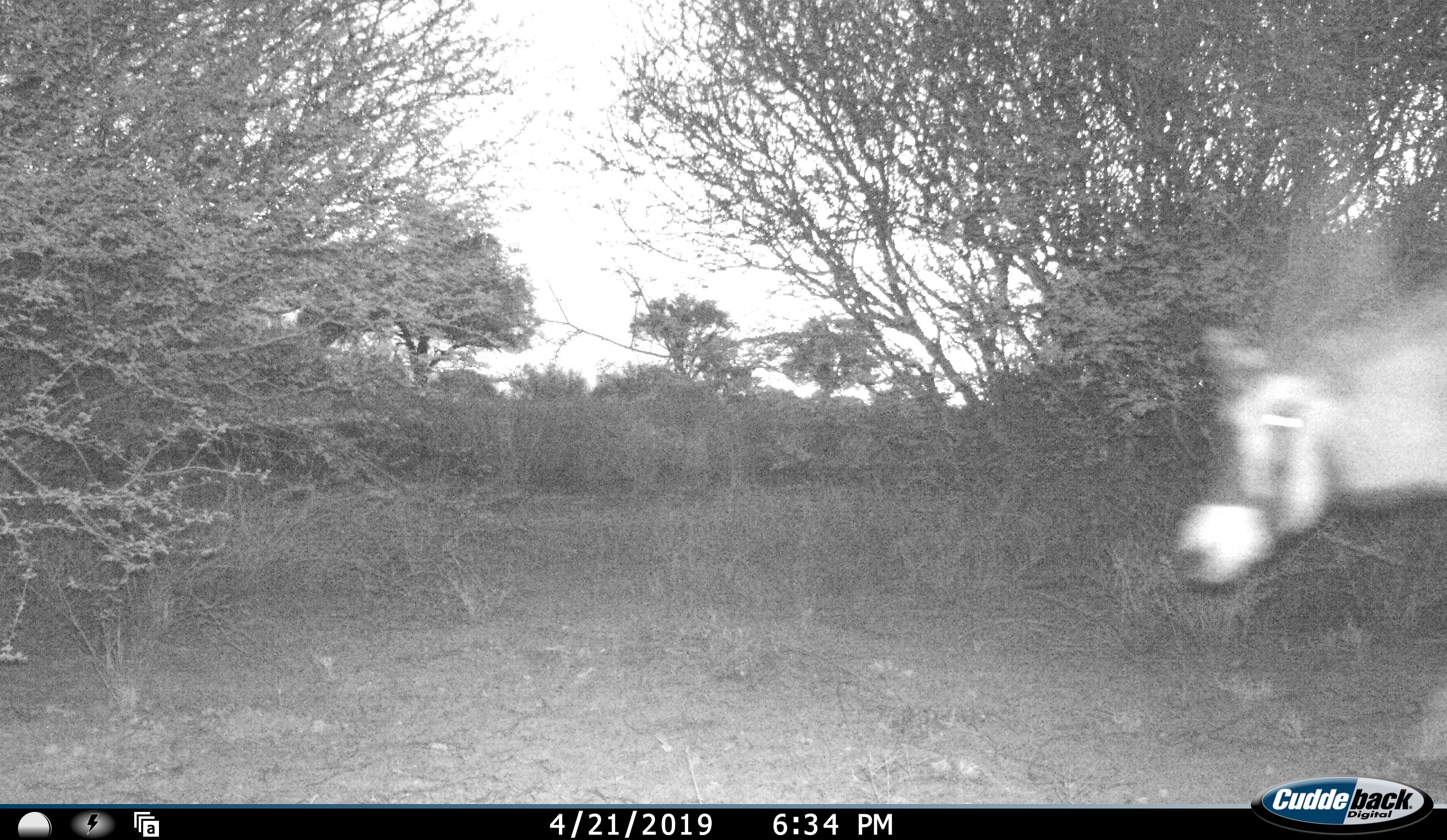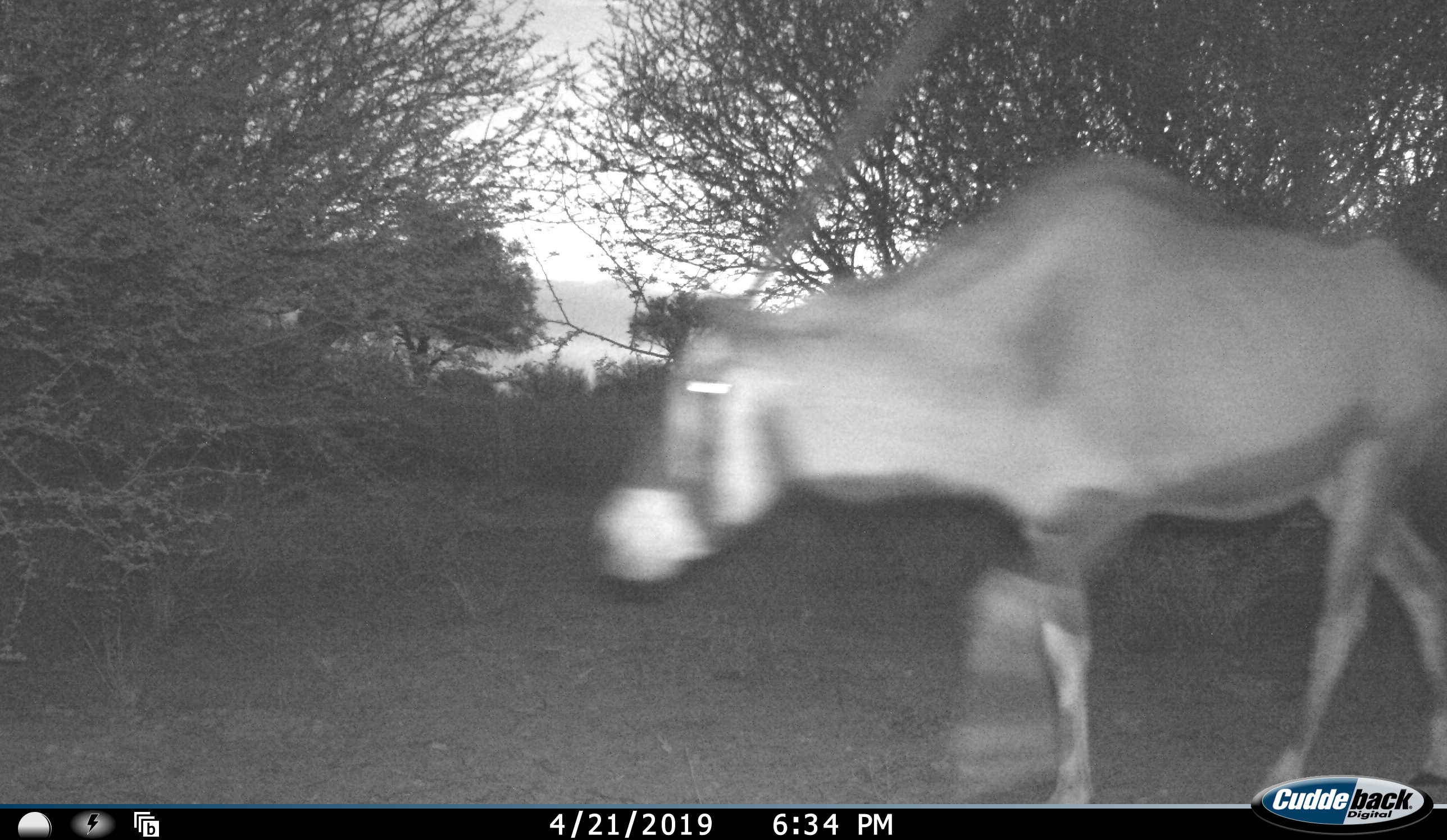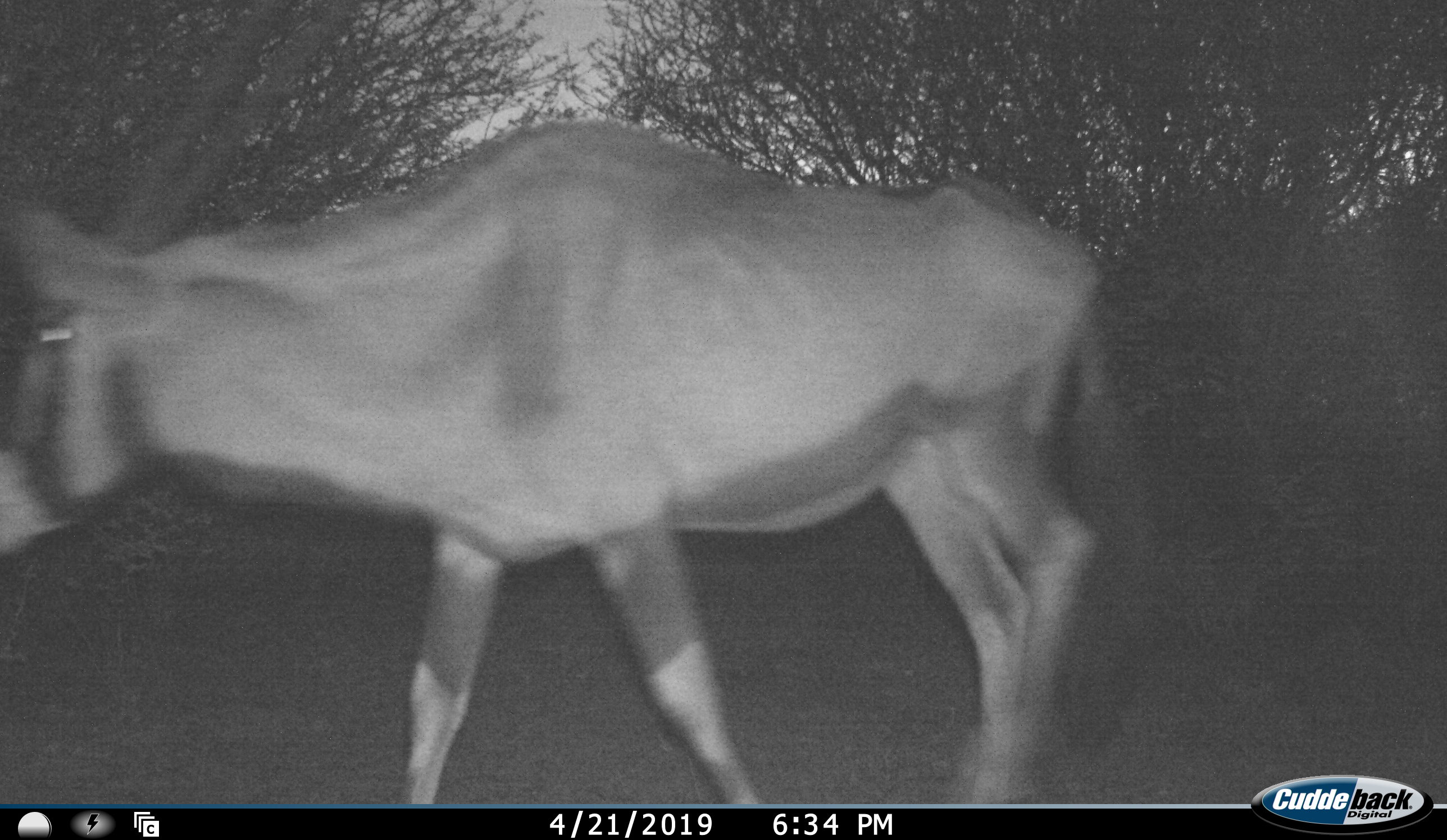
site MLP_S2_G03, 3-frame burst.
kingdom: Animalia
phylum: Chordata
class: Mammalia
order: Artiodactyla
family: Bovidae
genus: Oryx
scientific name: Oryx gazella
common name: gemsbok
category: oryx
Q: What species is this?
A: Oryx (gemsbok) (Oryx gazella).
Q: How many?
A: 1.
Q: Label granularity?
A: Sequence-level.